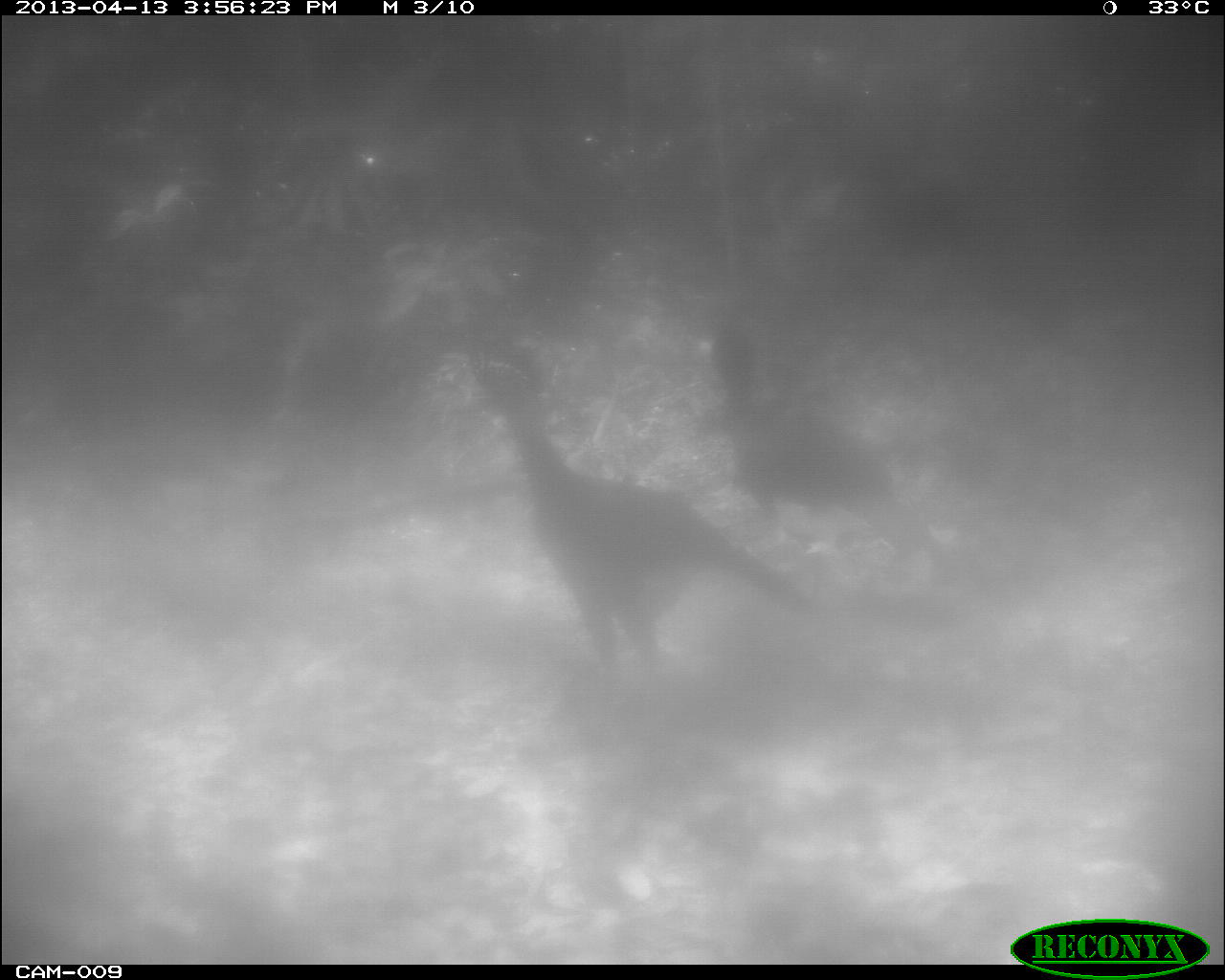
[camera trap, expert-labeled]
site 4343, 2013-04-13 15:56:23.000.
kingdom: Animalia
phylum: Chordata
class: Aves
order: Galliformes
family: Cracidae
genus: Crax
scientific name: Crax rubra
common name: great curassow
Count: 2.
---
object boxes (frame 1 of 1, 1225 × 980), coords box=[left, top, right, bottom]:
crax rubra: box=[456, 331, 816, 693]; box=[698, 315, 929, 551]